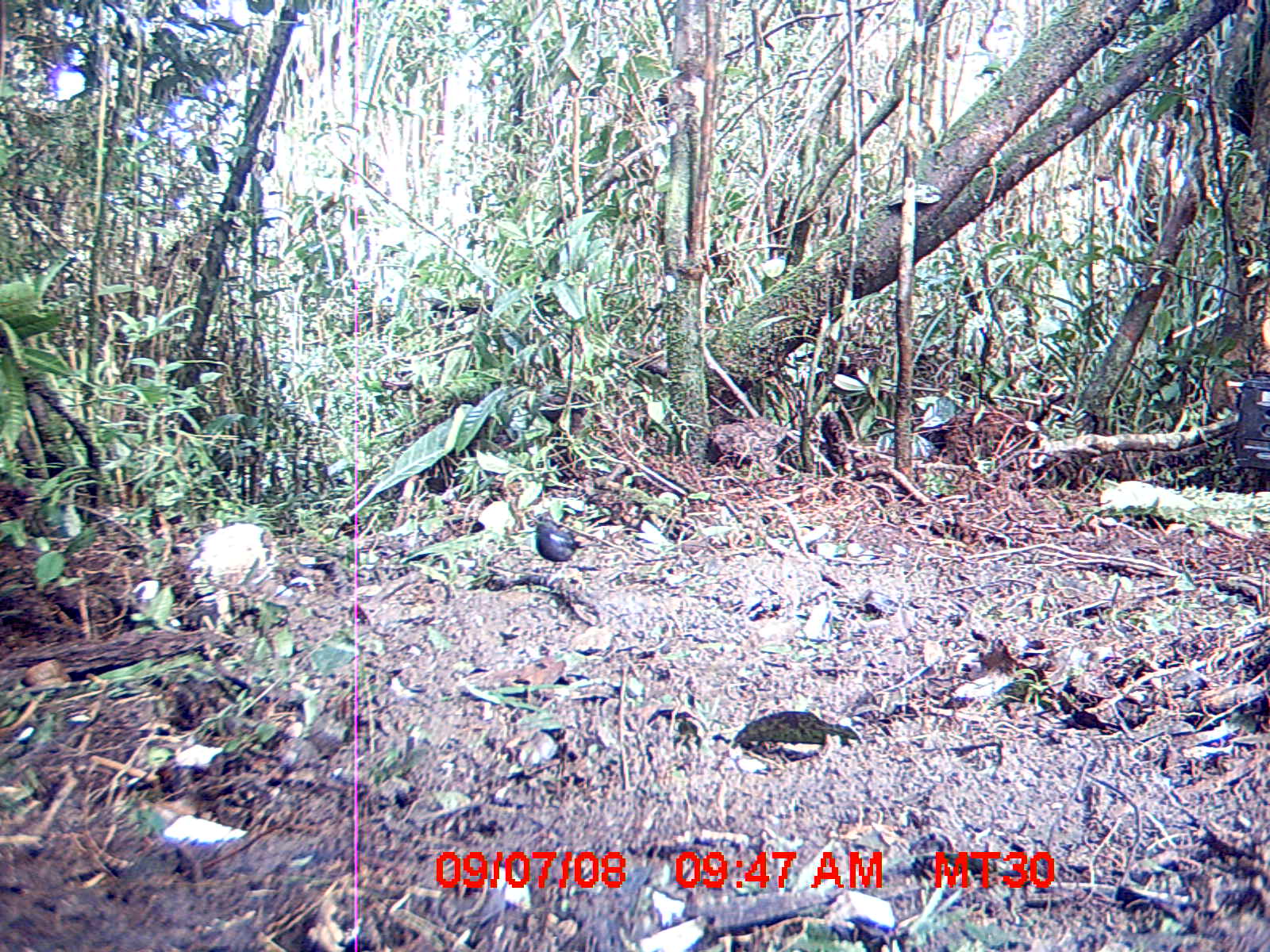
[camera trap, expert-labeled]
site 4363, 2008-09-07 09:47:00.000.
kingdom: Animalia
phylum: Chordata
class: Aves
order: Passeriformes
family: Muscicapidae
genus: Copsychus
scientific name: Copsychus albospecularis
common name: madagascar magpie-robin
Copsychus albospecularis (madagascar magpie-robin), count 1.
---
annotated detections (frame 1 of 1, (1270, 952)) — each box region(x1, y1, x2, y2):
copsychus albospecularis: region(527, 514, 588, 578)